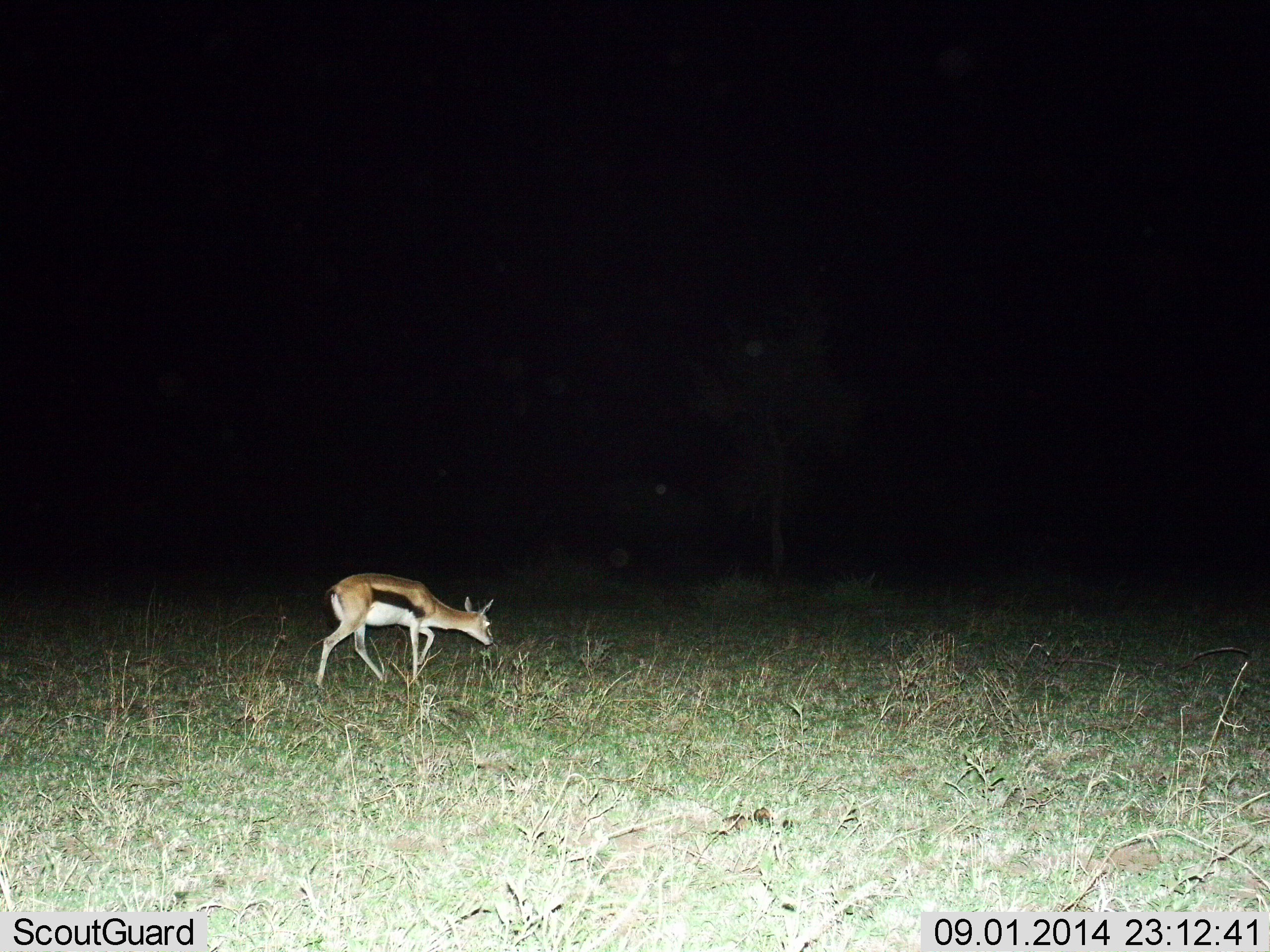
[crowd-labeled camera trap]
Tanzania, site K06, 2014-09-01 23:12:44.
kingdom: Animalia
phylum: Chordata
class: Mammalia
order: Artiodactyla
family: Bovidae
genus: Eudorcas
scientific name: Eudorcas thomsonii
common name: thomson's gazelle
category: gazellethomsons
Gazellethomsons (thomson's gazelle) (Eudorcas thomsonii), count 1. Behavior (volunteer vote fractions): standing 10%, resting 0%, moving 80%, interacting 0%. Young present (vote fraction): 0%. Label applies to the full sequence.